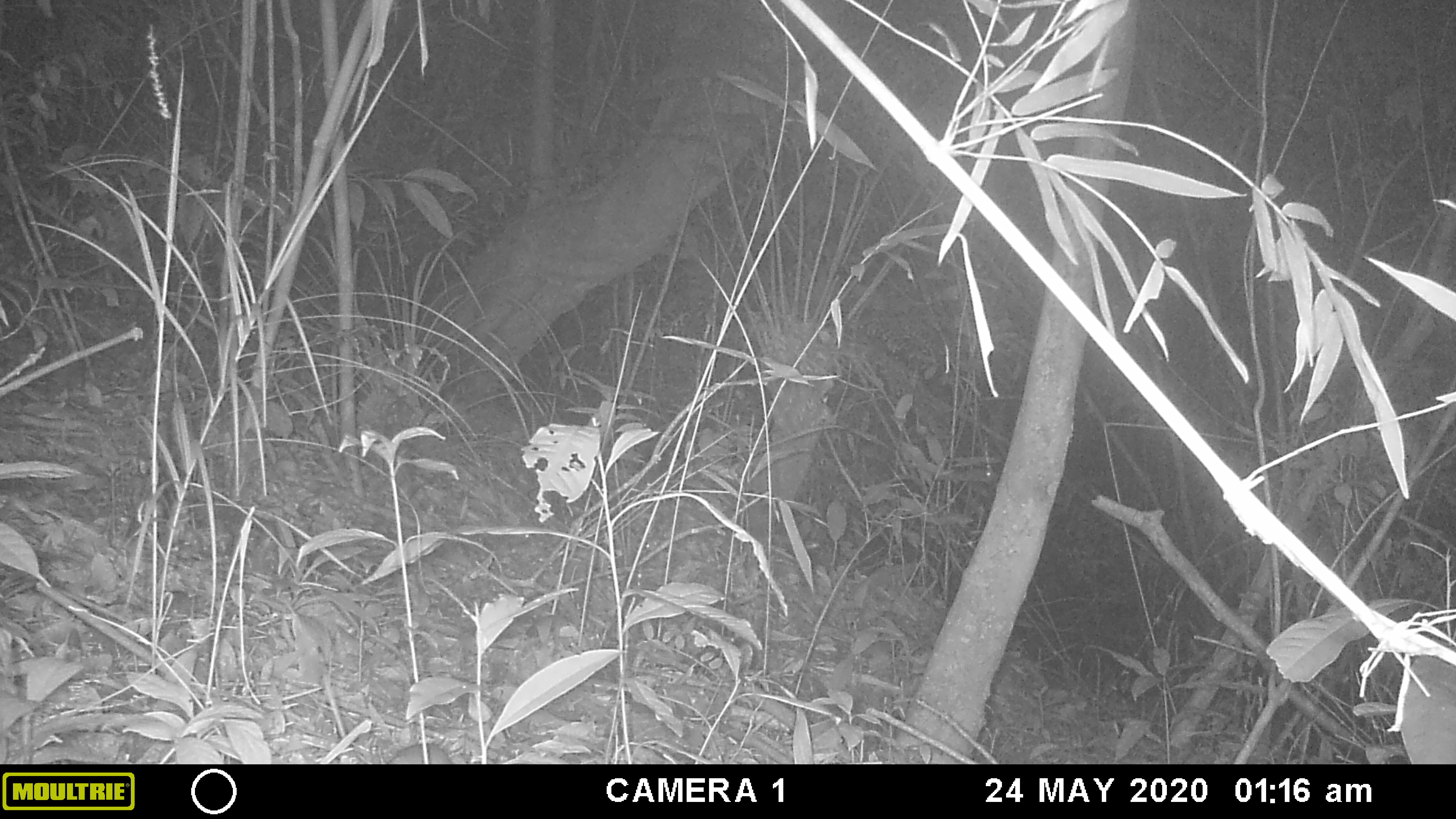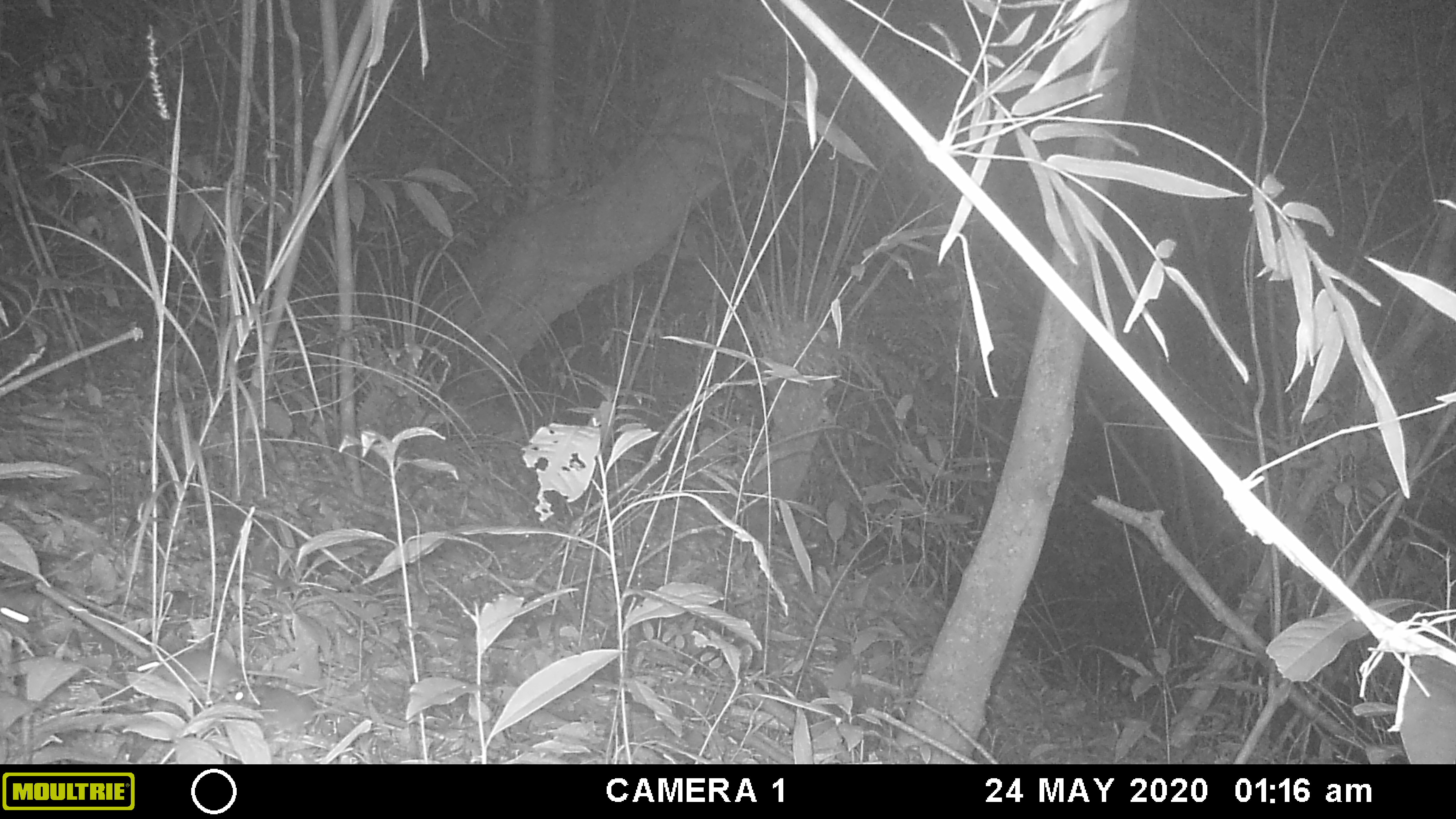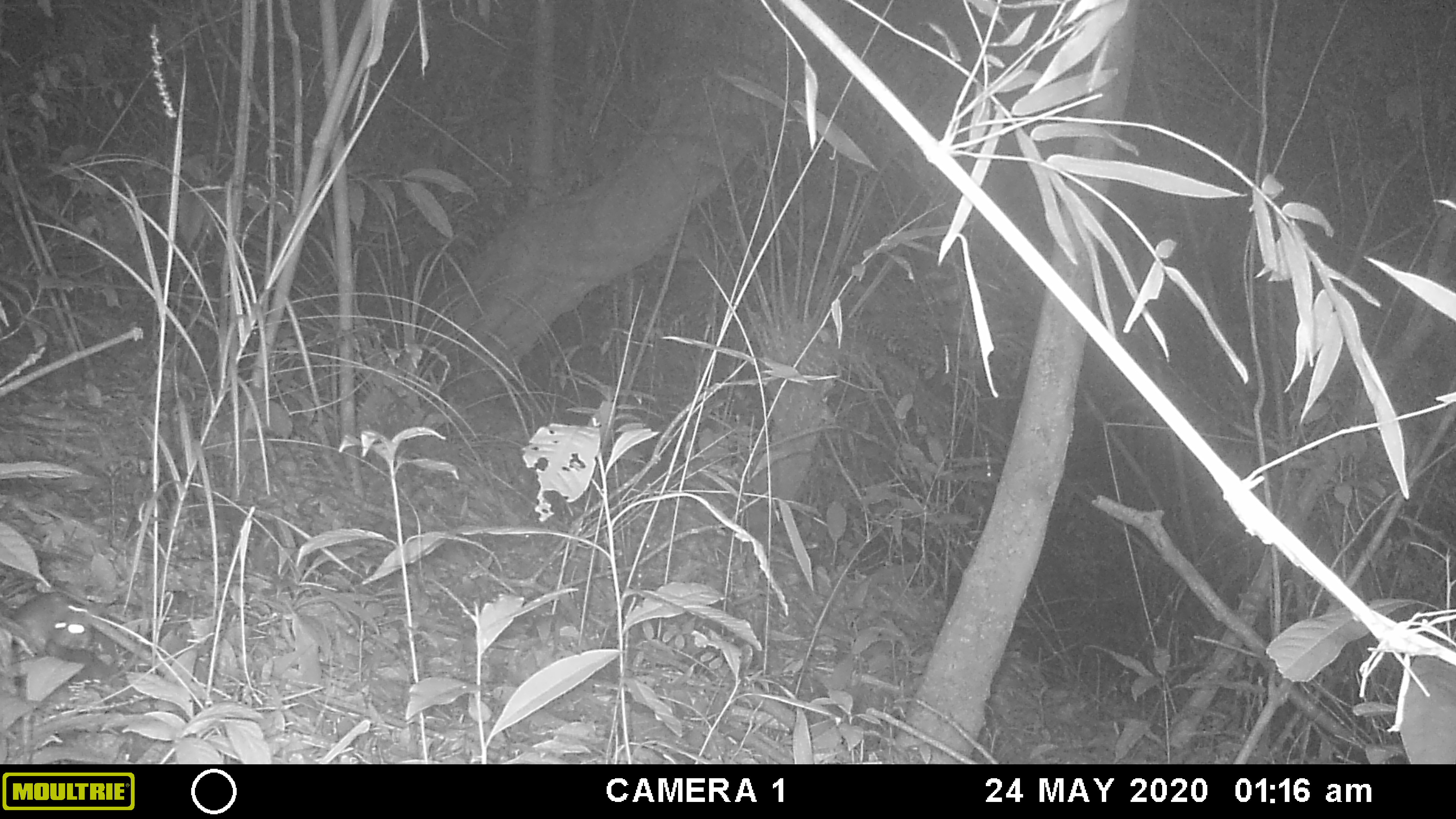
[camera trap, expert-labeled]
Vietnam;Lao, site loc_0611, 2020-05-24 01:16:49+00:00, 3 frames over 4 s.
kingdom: Animalia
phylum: Chordata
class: Mammalia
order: Rodentia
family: Muridae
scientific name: Muridae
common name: old-world mice and rats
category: unidentified murid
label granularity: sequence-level